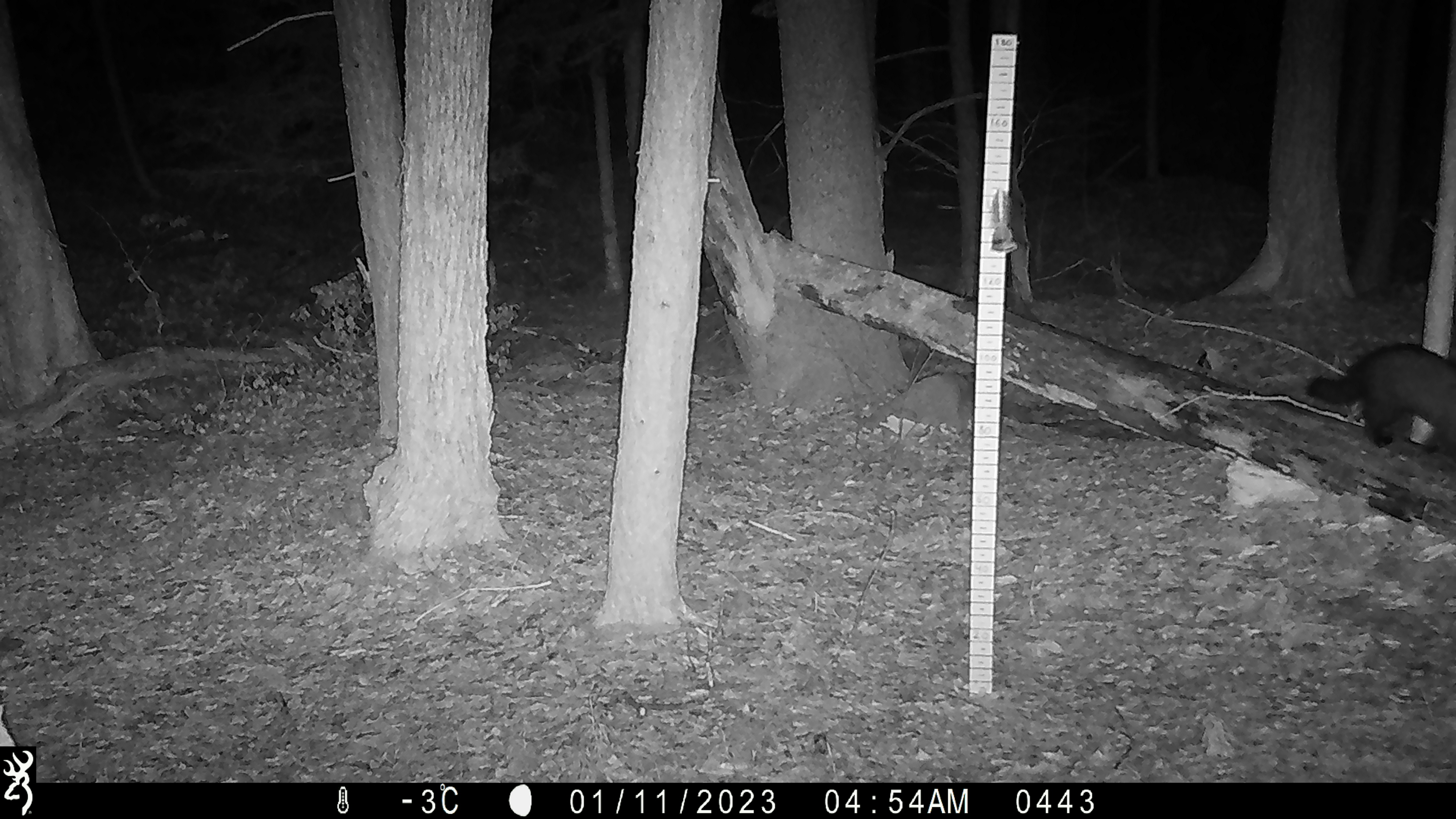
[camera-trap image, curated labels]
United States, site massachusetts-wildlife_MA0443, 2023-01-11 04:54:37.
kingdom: Animalia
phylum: Chordata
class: Mammalia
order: Carnivora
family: Mustelidae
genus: Pekania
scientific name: Pekania pennanti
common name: fisher